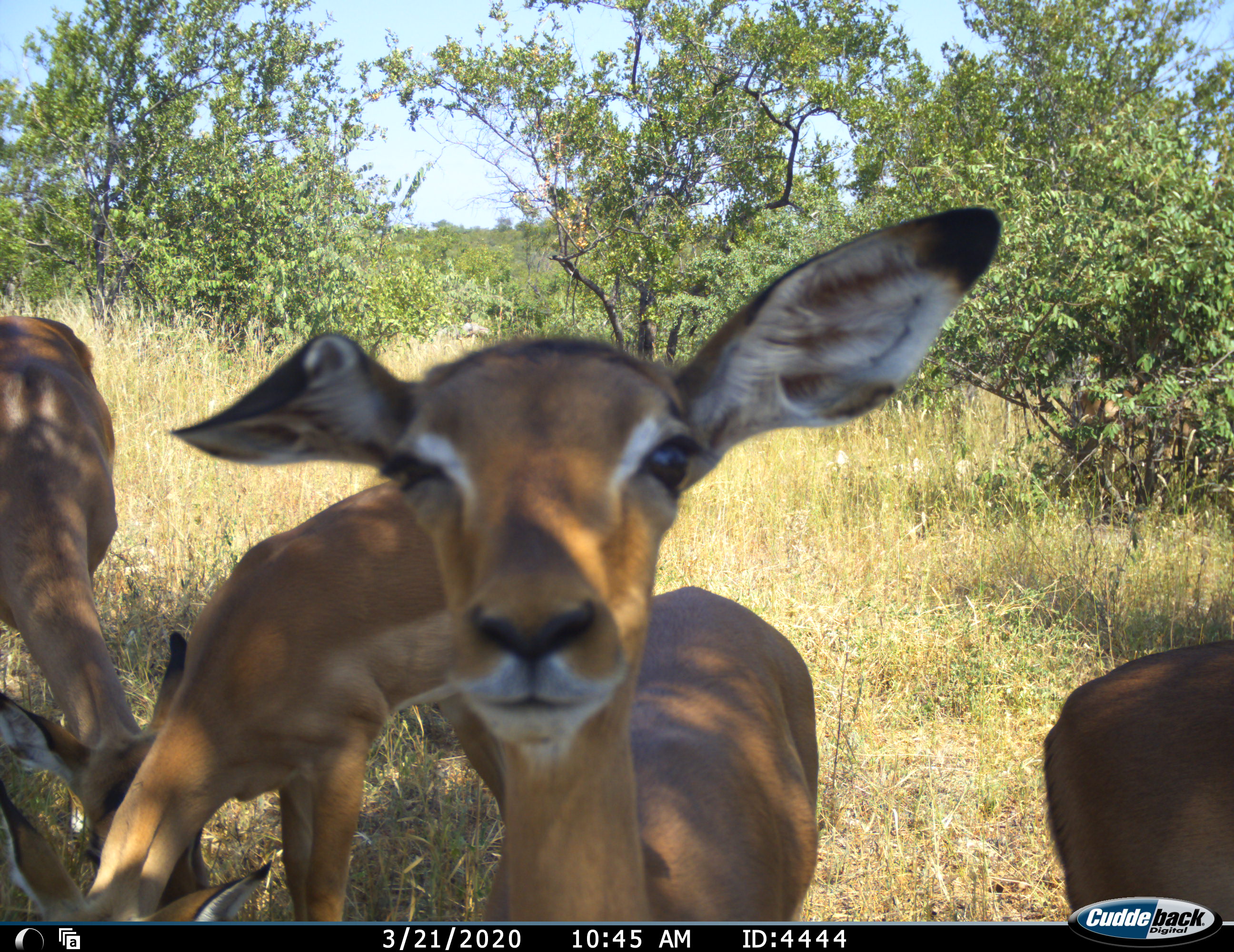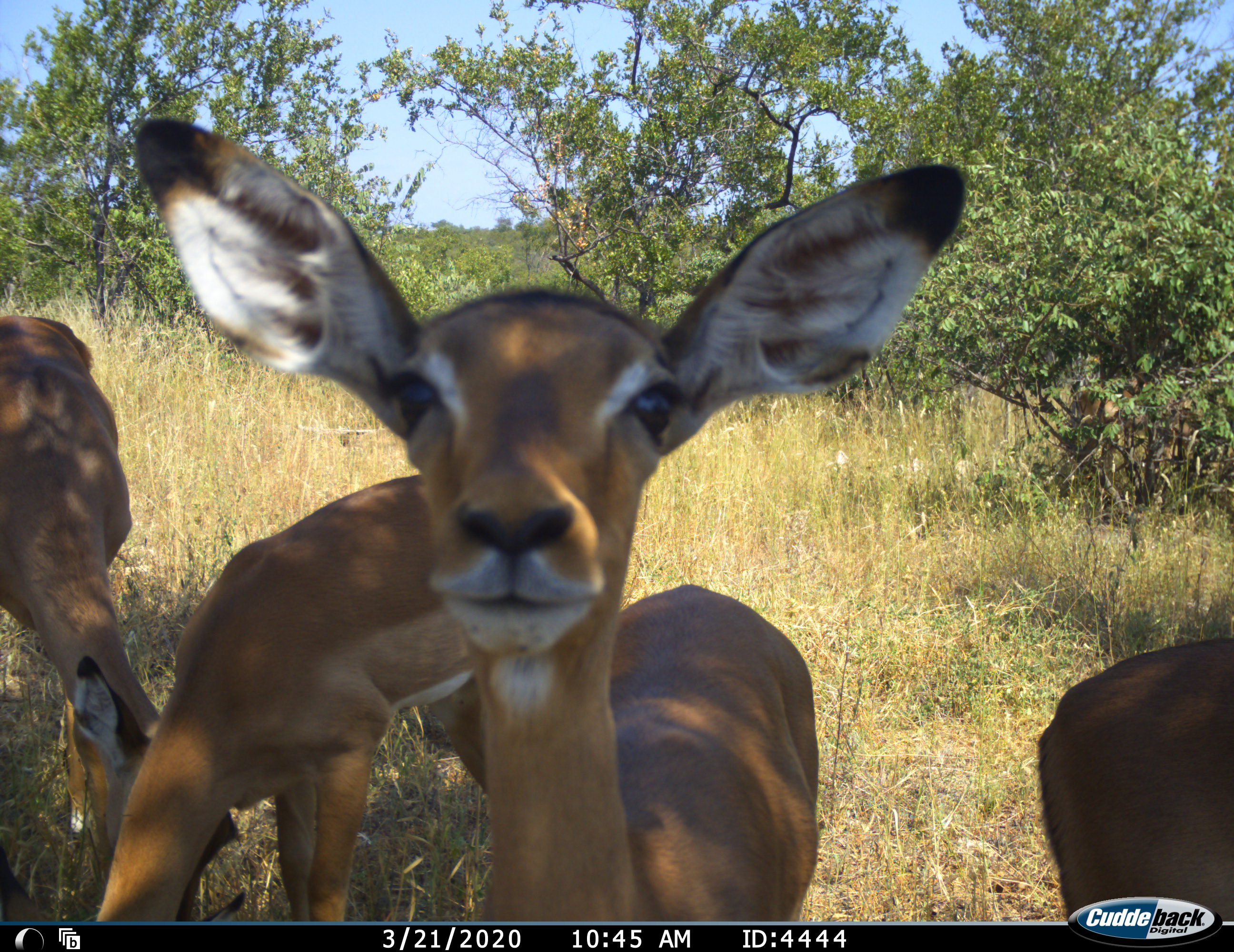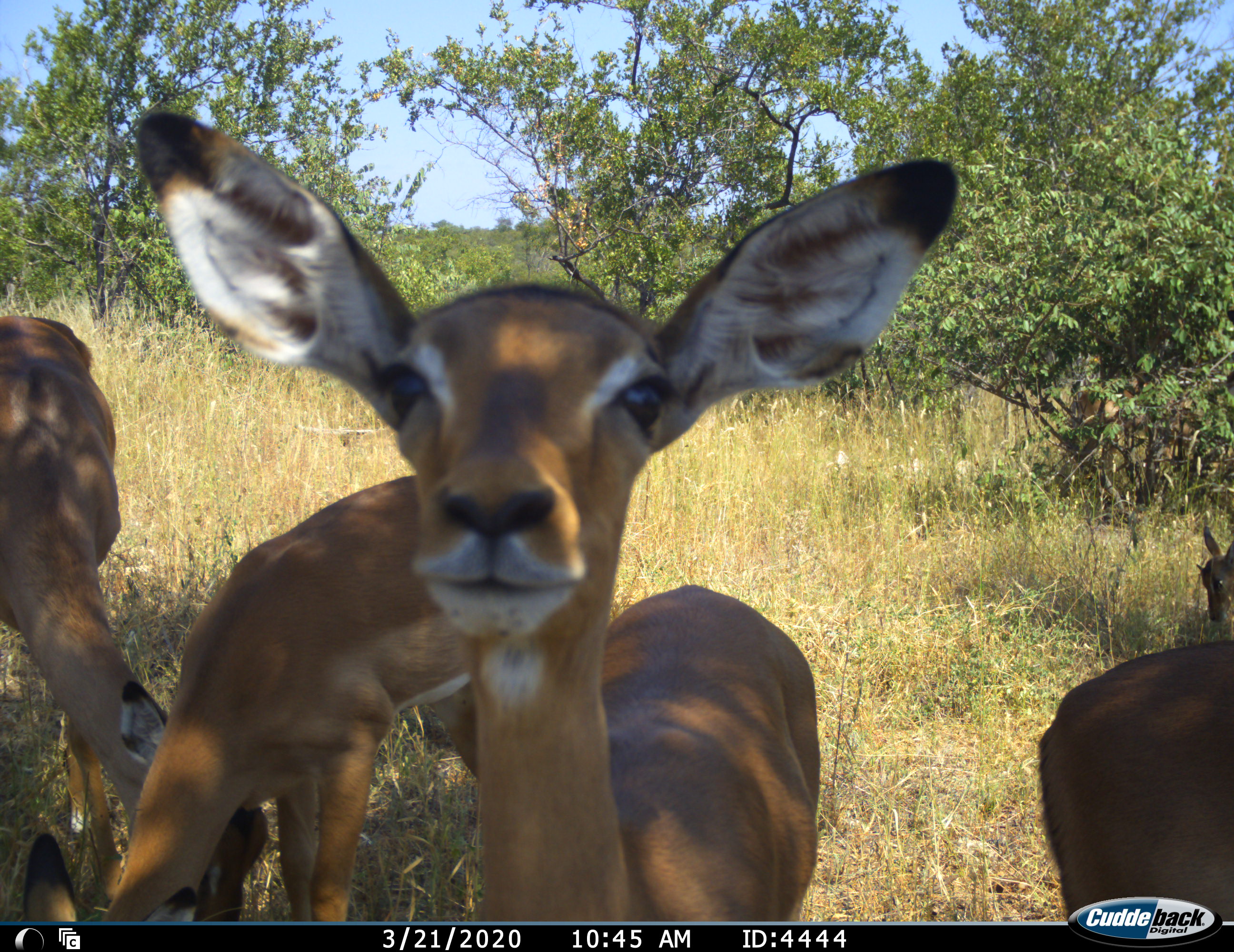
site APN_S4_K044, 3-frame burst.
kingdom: Animalia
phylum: Chordata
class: Mammalia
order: Artiodactyla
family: Bovidae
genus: Aepyceros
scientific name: Aepyceros melampus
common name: impala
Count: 5.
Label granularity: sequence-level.